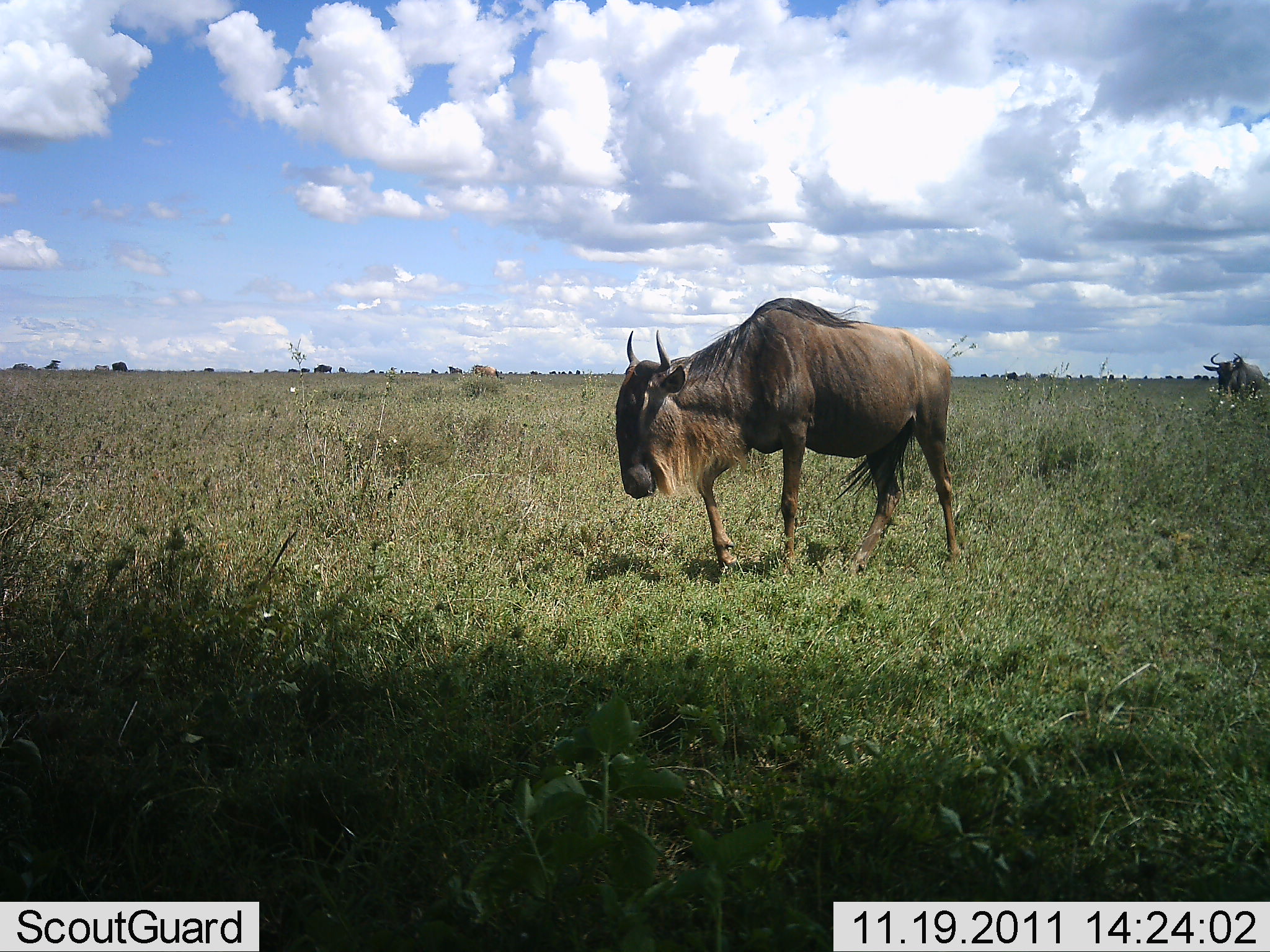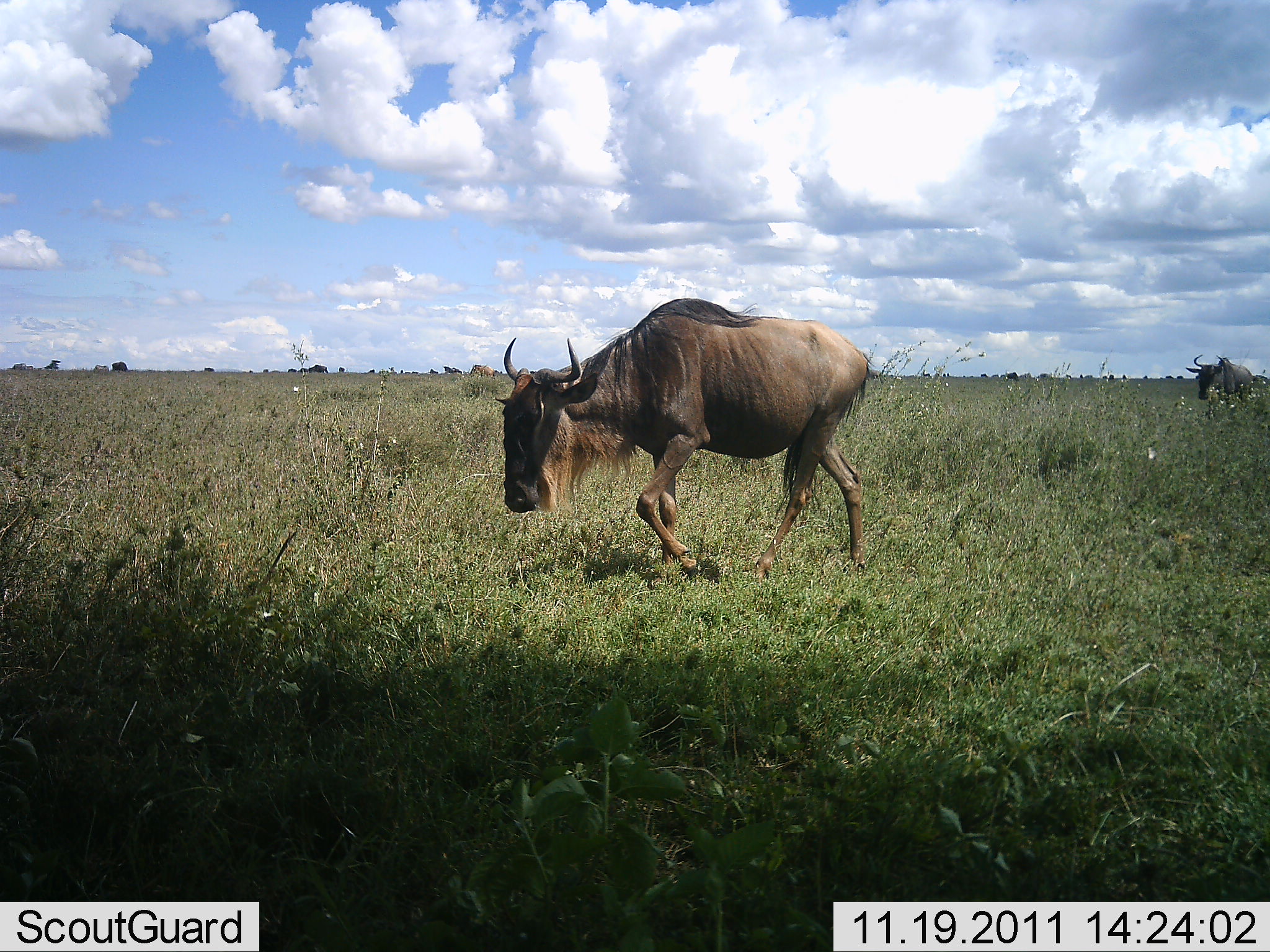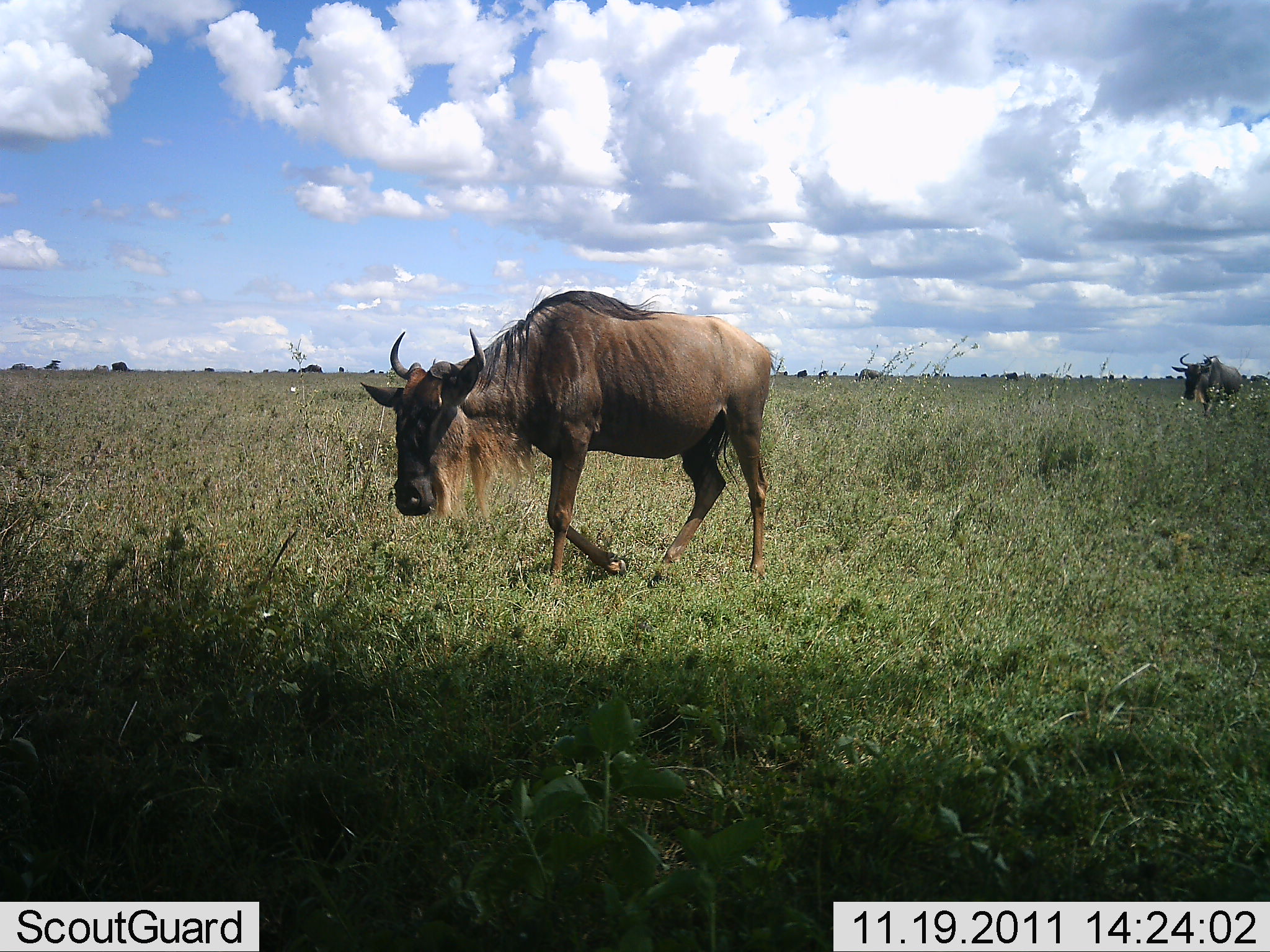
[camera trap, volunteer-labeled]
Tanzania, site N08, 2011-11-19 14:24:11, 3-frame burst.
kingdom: Animalia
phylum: Chordata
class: Mammalia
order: Artiodactyla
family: Bovidae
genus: Connochaetes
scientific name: Connochaetes taurinus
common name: blue wildebeest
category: wildebeest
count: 2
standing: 6%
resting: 0%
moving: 100%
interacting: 0%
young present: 0%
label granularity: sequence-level